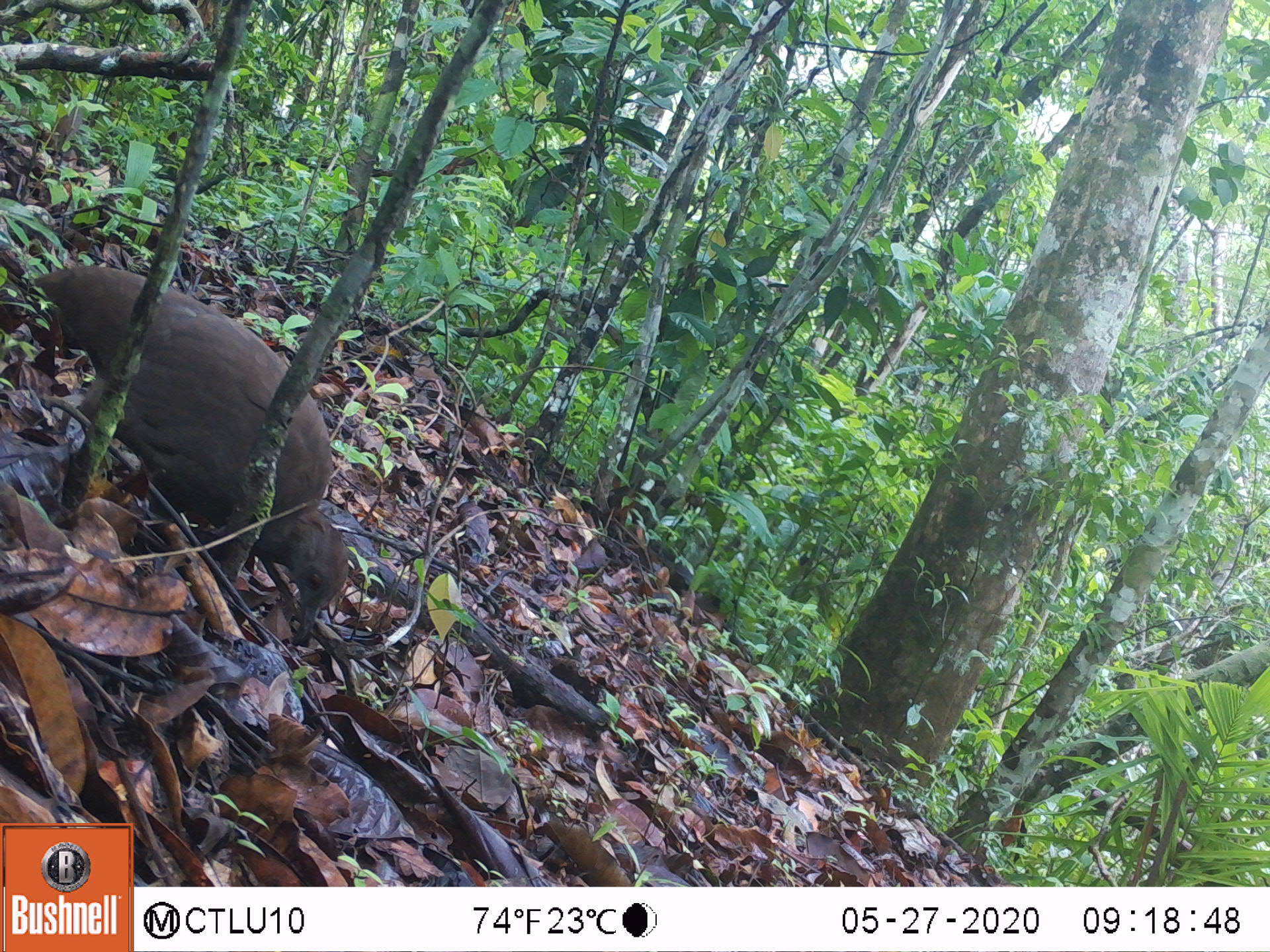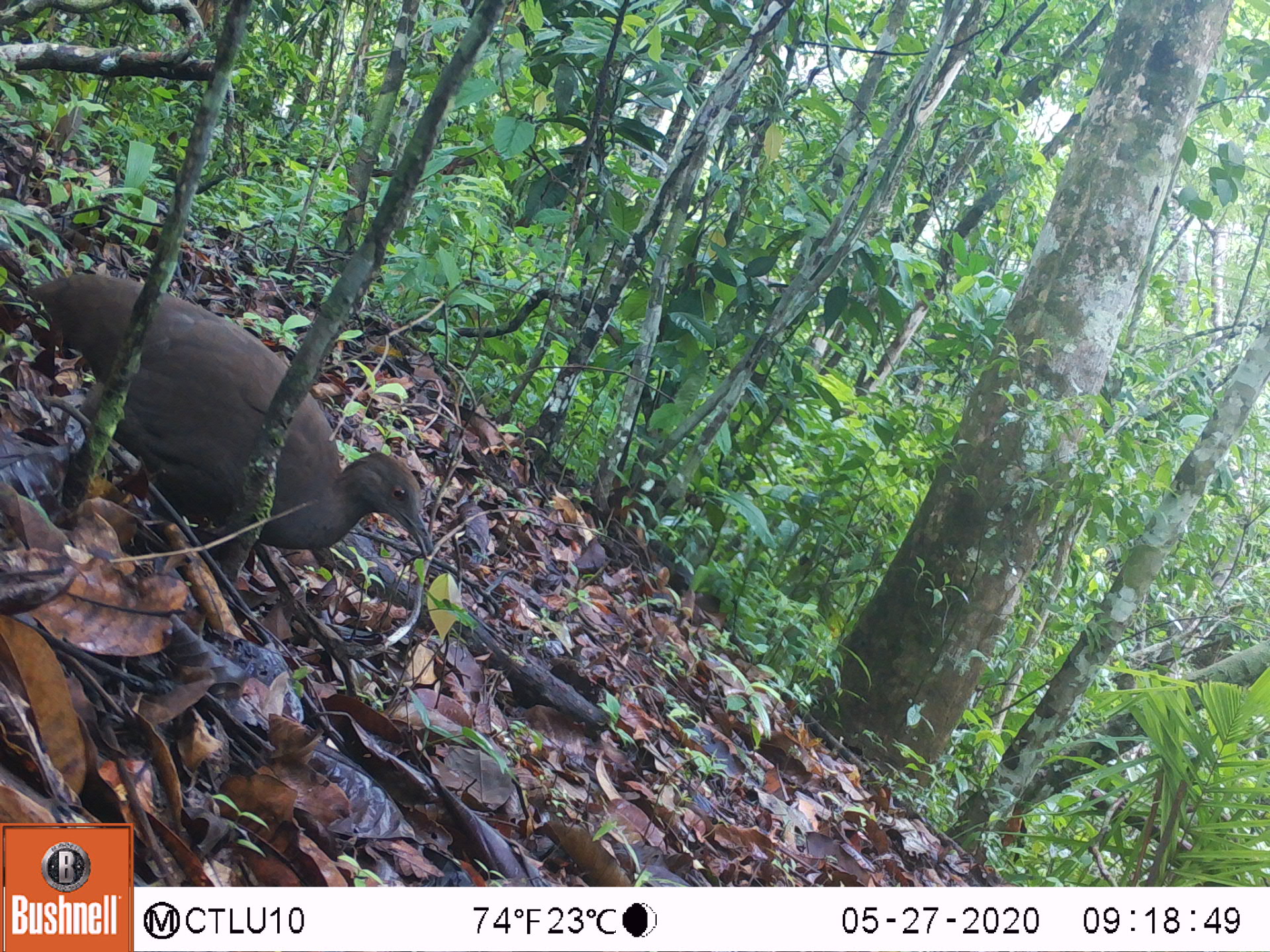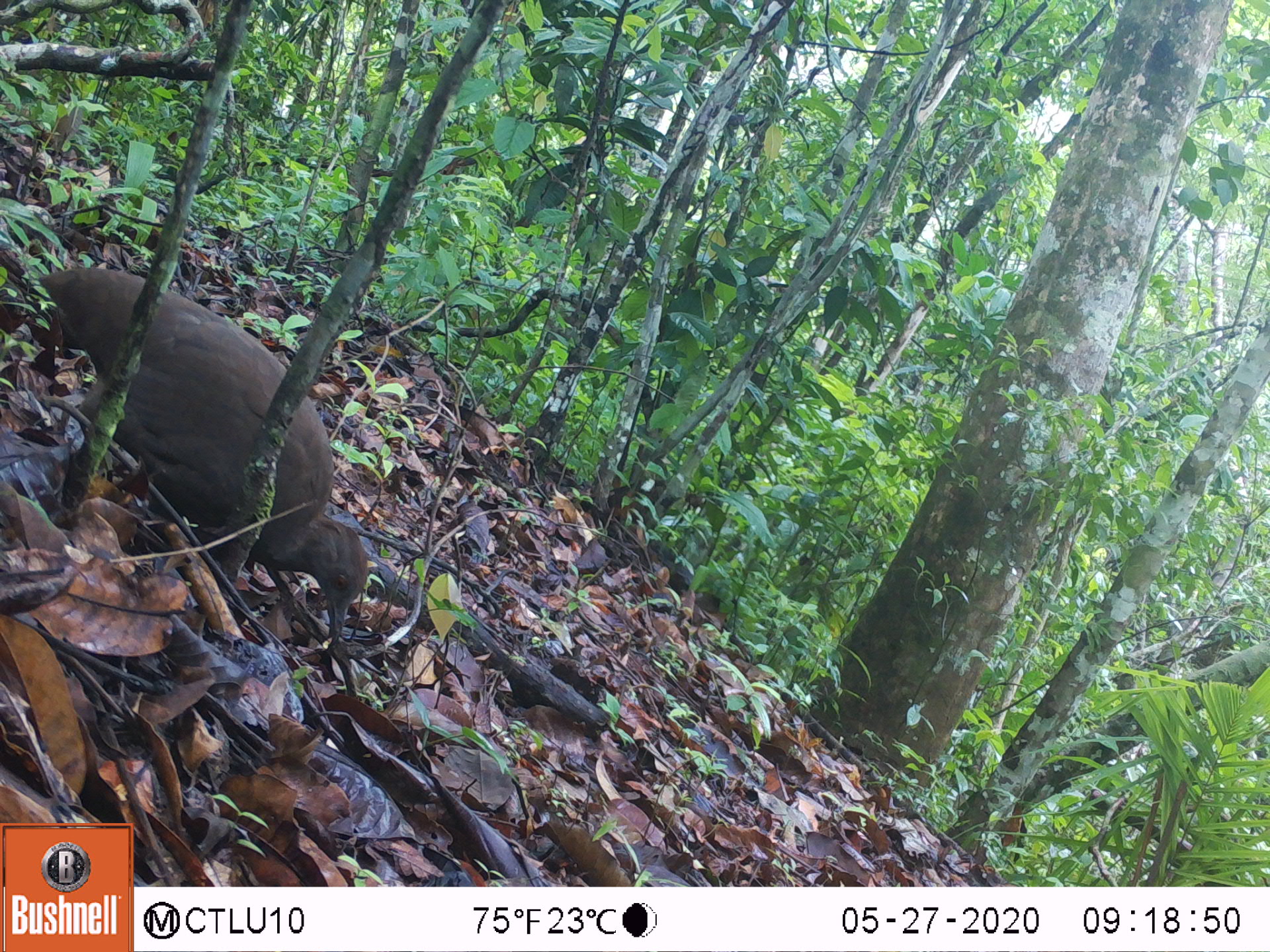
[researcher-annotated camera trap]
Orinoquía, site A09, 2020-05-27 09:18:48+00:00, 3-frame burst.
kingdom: Animalia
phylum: Chordata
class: Aves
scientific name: Aves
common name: bird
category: unknown bird